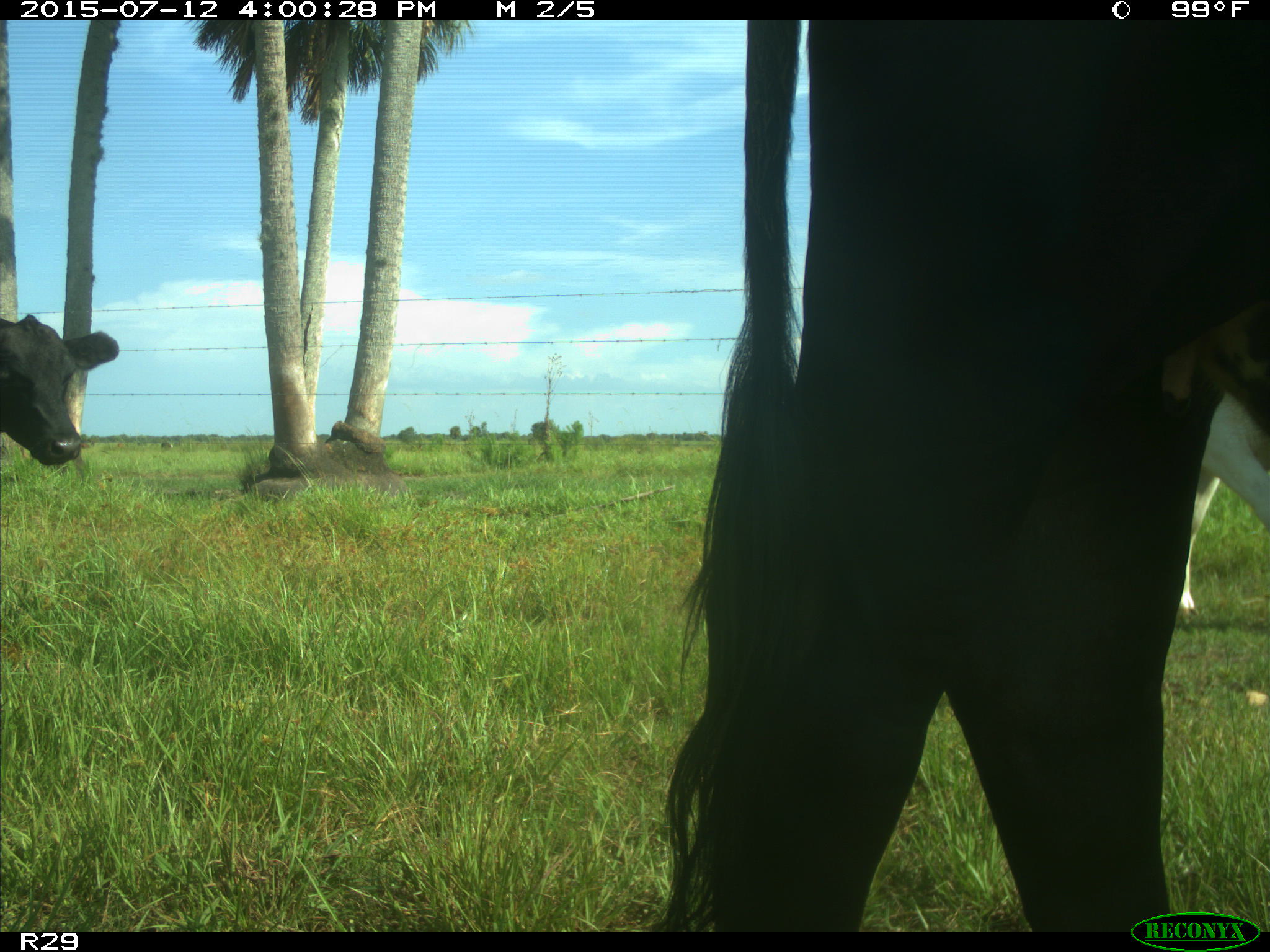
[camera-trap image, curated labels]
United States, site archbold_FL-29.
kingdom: Animalia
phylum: Chordata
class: Mammalia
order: Artiodactyla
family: Bovidae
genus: Bos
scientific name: Bos taurus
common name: domestic cow